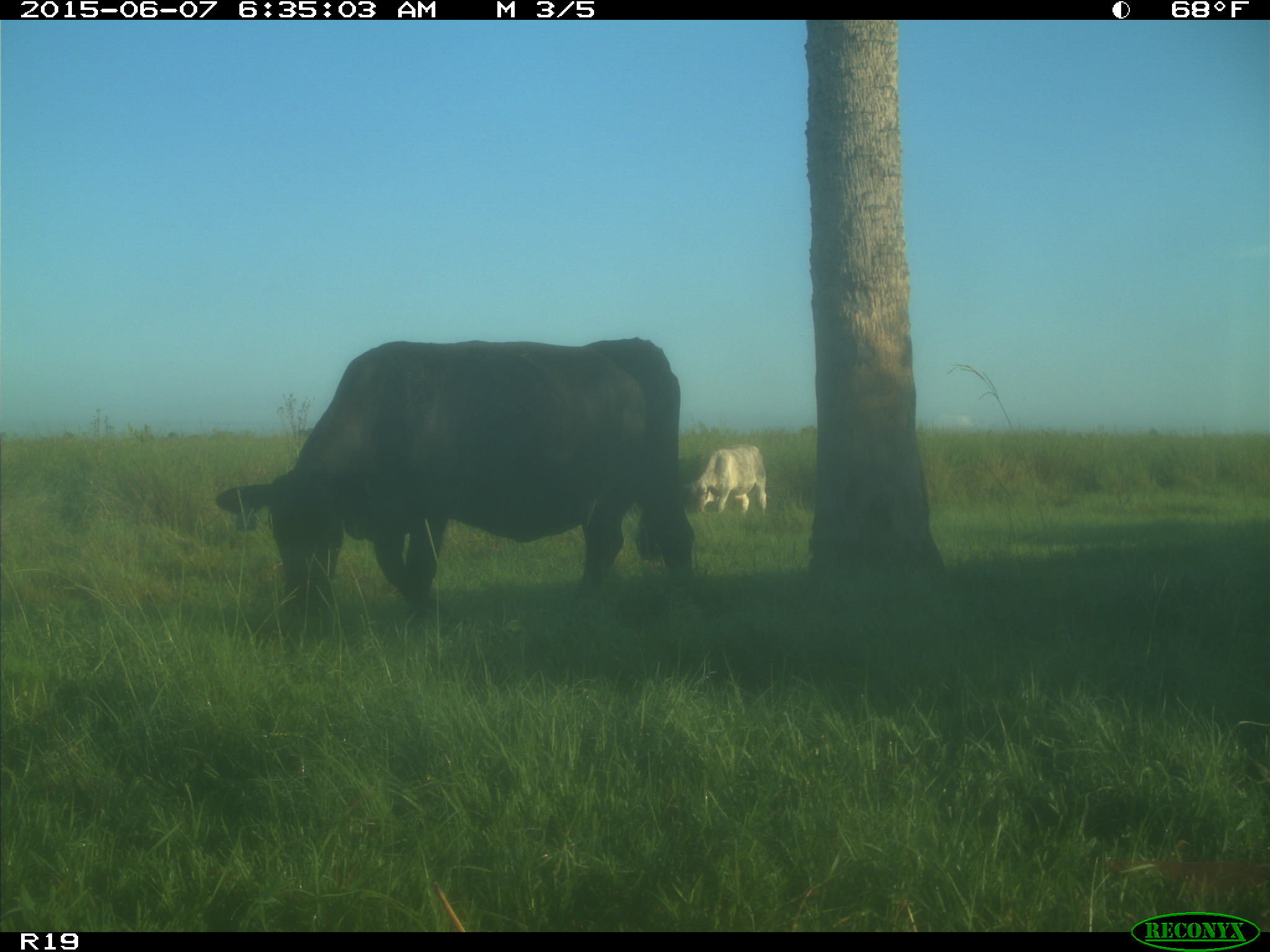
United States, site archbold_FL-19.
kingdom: Animalia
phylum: Chordata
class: Mammalia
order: Artiodactyla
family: Bovidae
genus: Bos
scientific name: Bos taurus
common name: domestic cow